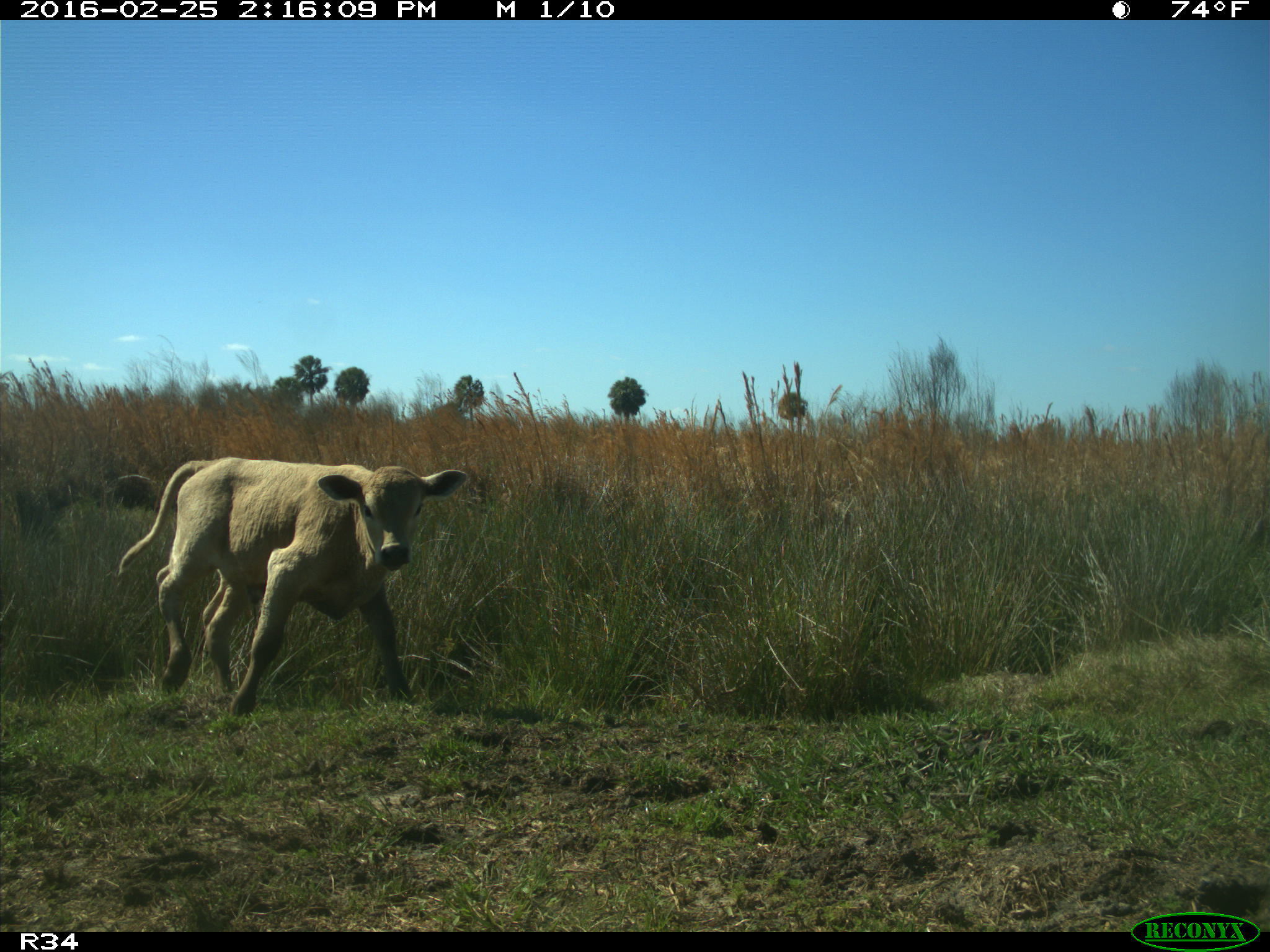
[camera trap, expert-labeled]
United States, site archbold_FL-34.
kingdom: Animalia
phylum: Chordata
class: Mammalia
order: Artiodactyla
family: Bovidae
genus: Bos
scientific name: Bos taurus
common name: domestic cow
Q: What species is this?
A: Bos taurus (domestic cow).